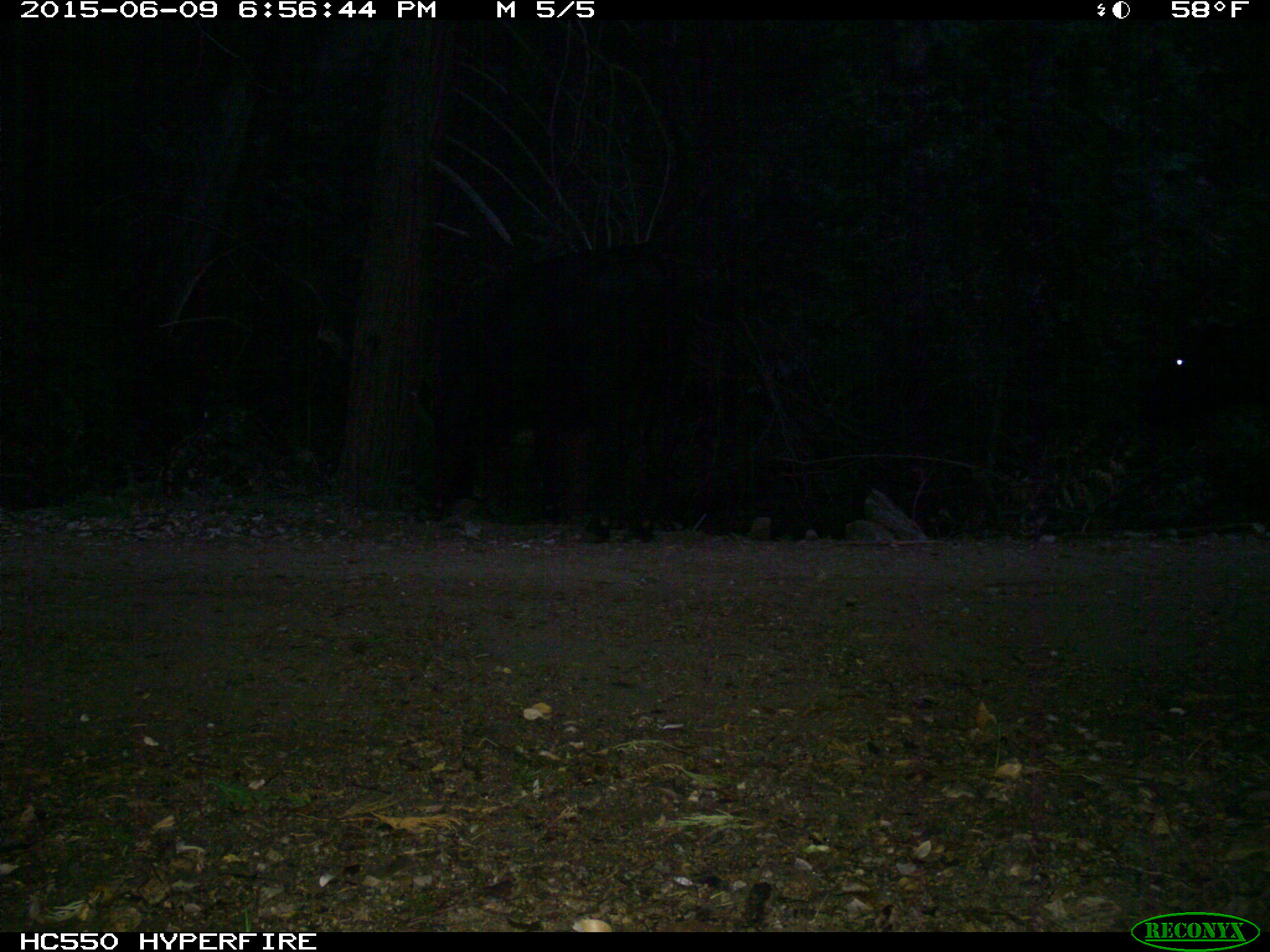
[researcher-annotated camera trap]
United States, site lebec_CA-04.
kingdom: Animalia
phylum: Chordata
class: Mammalia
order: Artiodactyla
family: Bovidae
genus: Bos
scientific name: Bos taurus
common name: domestic cow